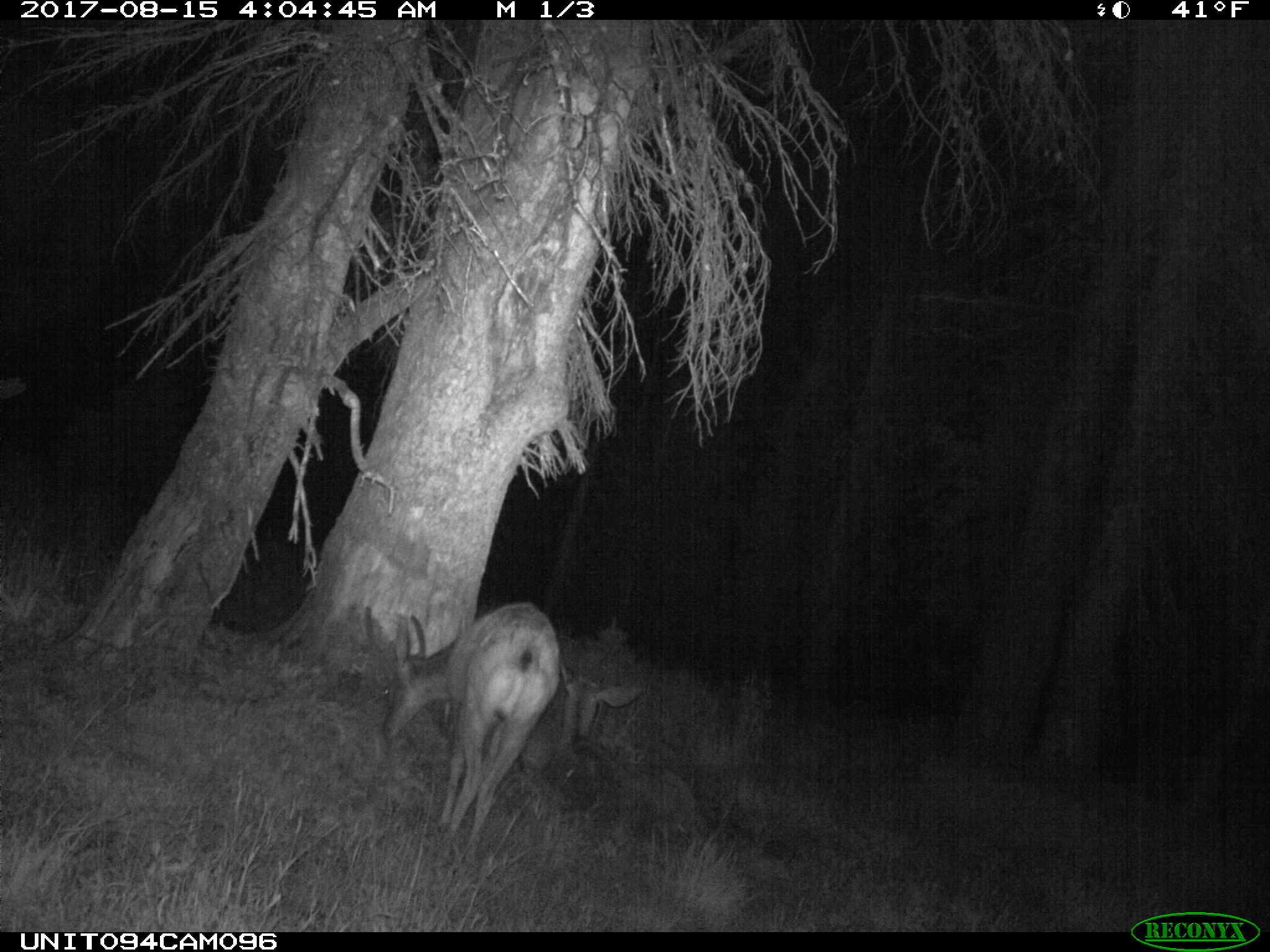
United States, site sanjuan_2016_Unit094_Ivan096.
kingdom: Animalia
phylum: Chordata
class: Mammalia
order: Artiodactyla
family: Cervidae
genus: Odocoileus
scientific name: Odocoileus hemionus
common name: mule deer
Odocoileus hemionus (mule deer).